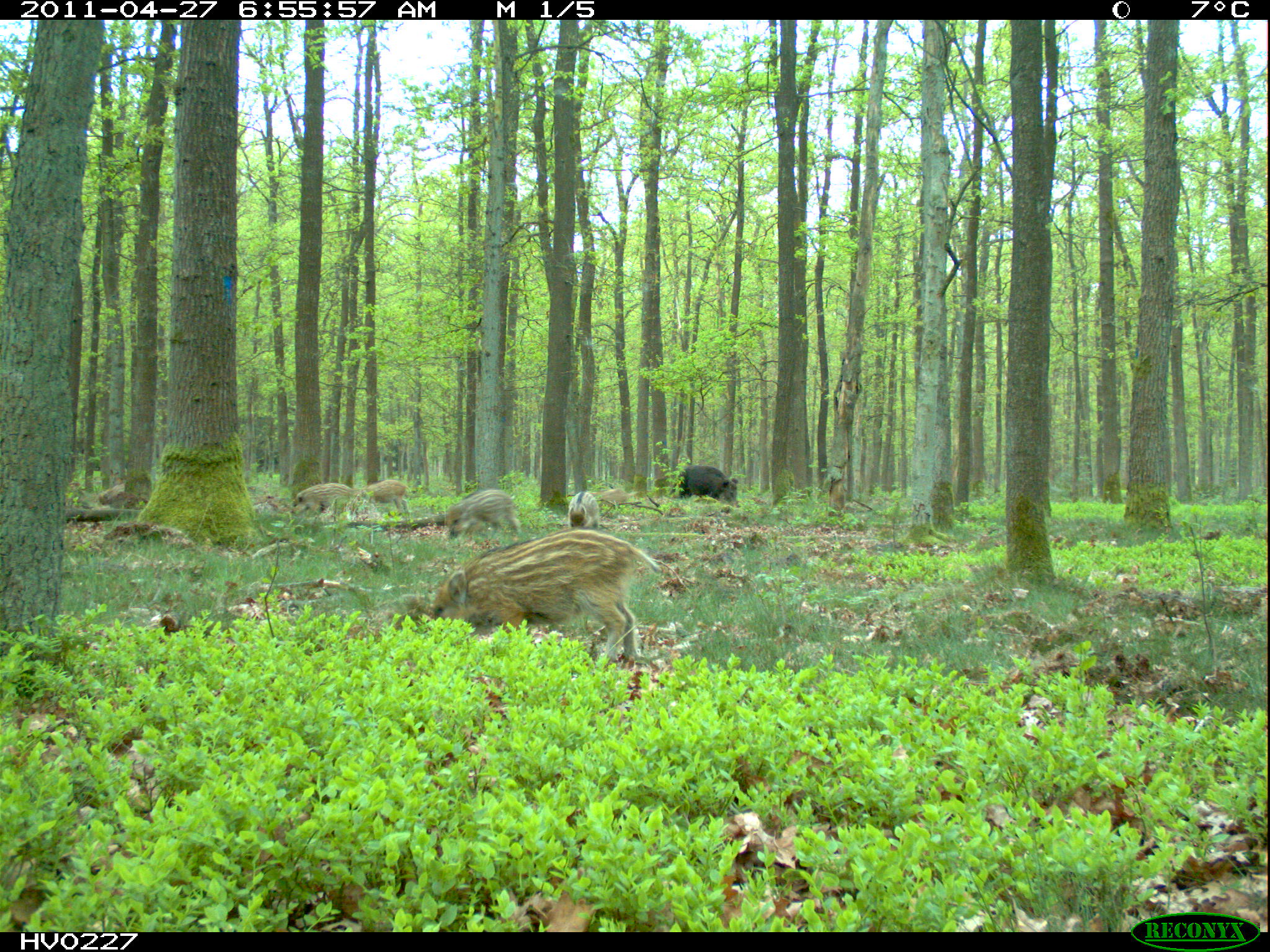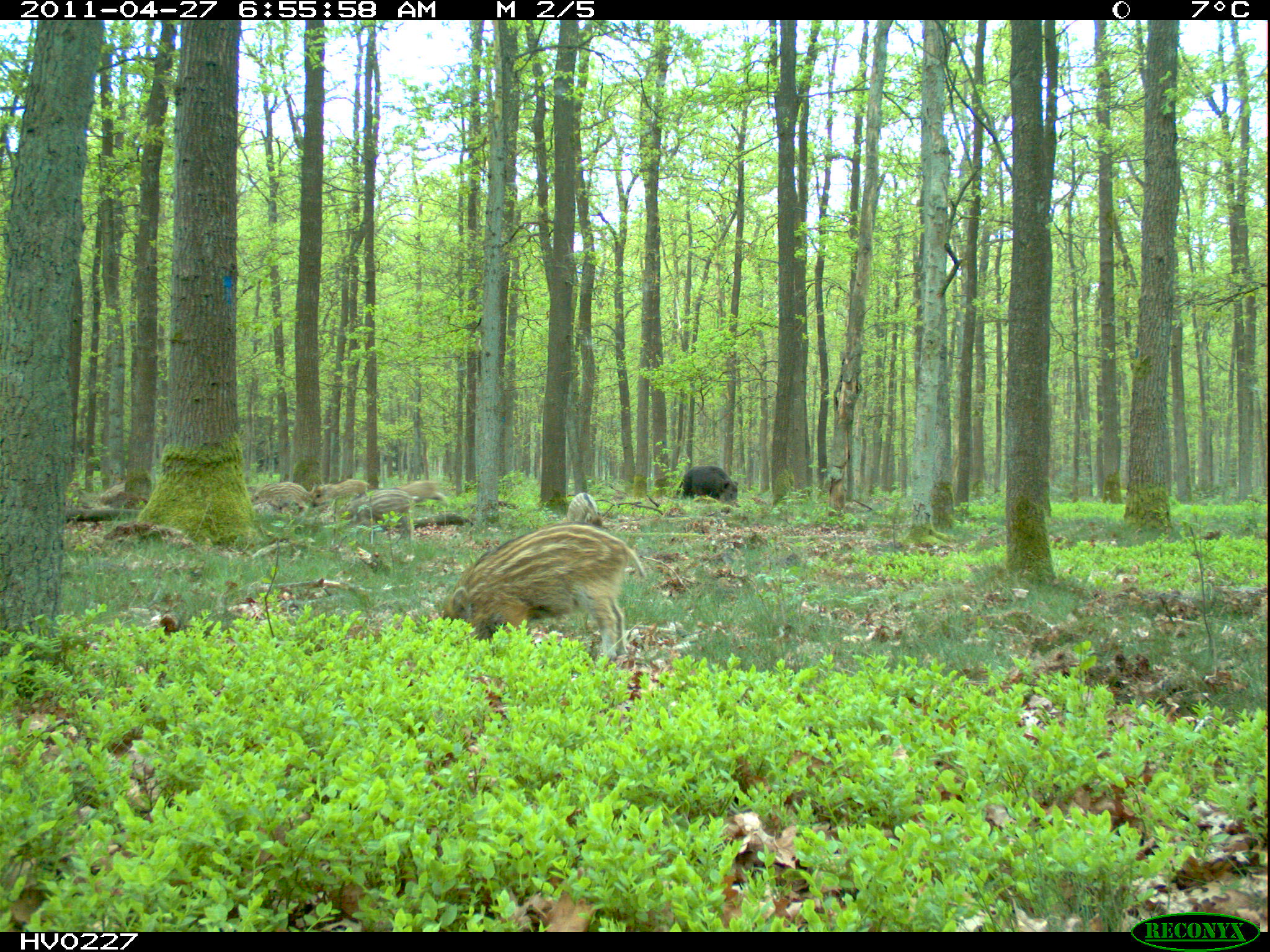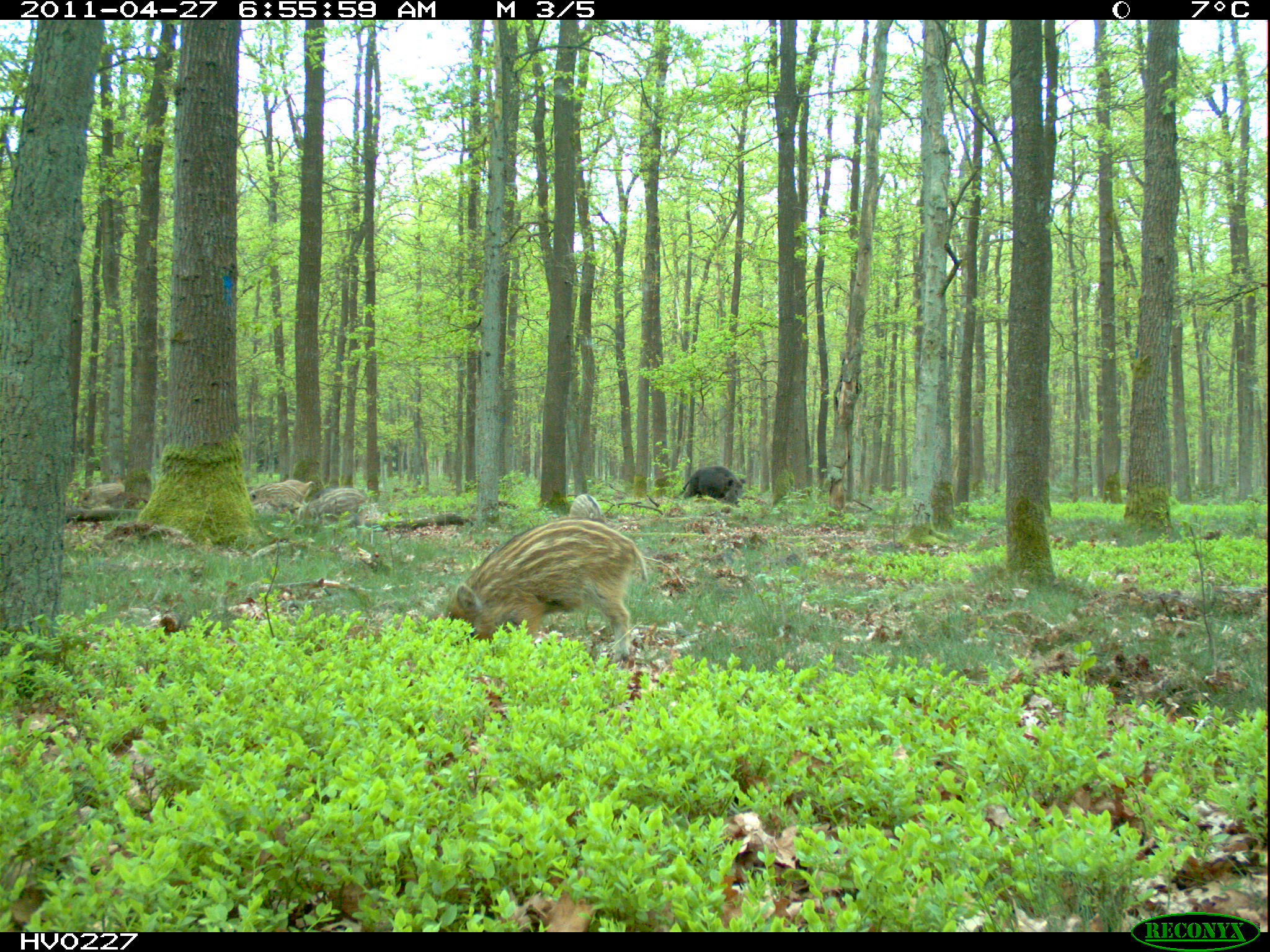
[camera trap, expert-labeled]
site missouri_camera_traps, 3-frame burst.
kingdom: Animalia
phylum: Chordata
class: Mammalia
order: Artiodactyla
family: Suidae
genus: Sus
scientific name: Sus scrofa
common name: wild boar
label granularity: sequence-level